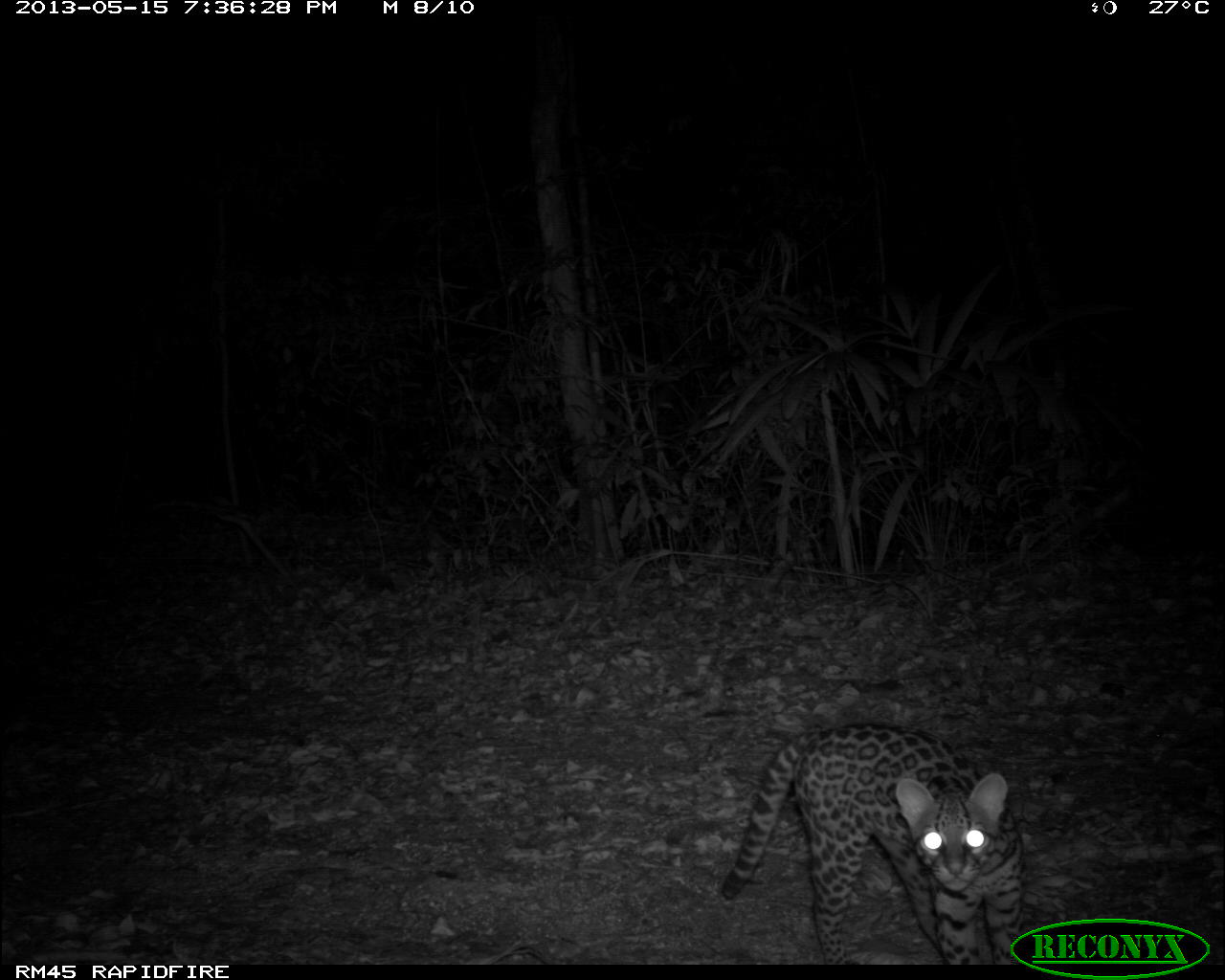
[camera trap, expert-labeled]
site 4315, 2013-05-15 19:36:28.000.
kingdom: Animalia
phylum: Chordata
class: Mammalia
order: Carnivora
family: Felidae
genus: Leopardus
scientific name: Leopardus pardalis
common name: ocelot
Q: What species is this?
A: Leopardus pardalis (ocelot).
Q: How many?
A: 1.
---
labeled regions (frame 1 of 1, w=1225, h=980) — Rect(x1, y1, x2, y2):
leopardus pardalis: Rect(717, 716, 1025, 961)